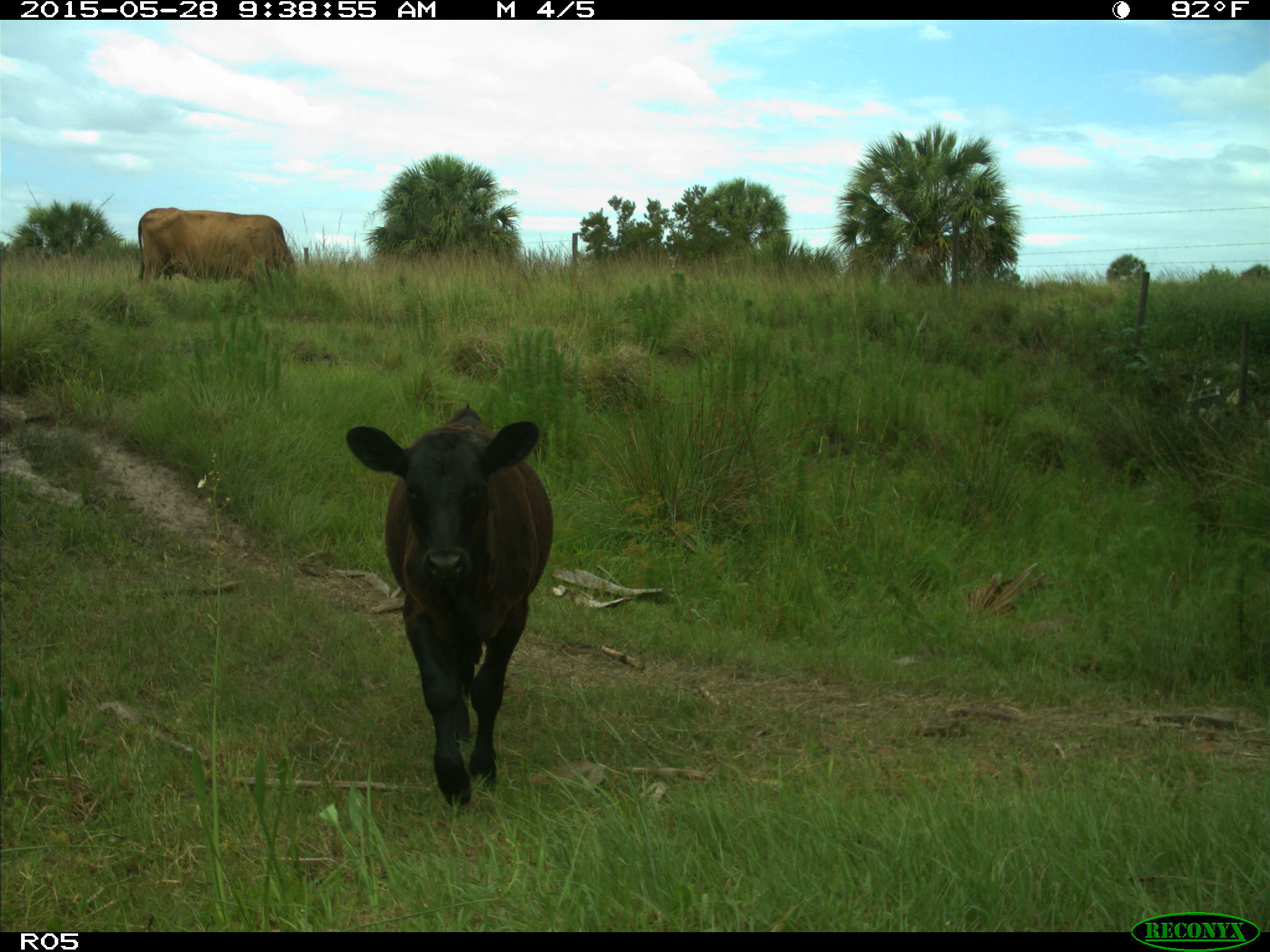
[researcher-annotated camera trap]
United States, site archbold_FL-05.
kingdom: Animalia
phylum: Chordata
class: Mammalia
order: Artiodactyla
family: Bovidae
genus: Bos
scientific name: Bos taurus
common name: domestic cow